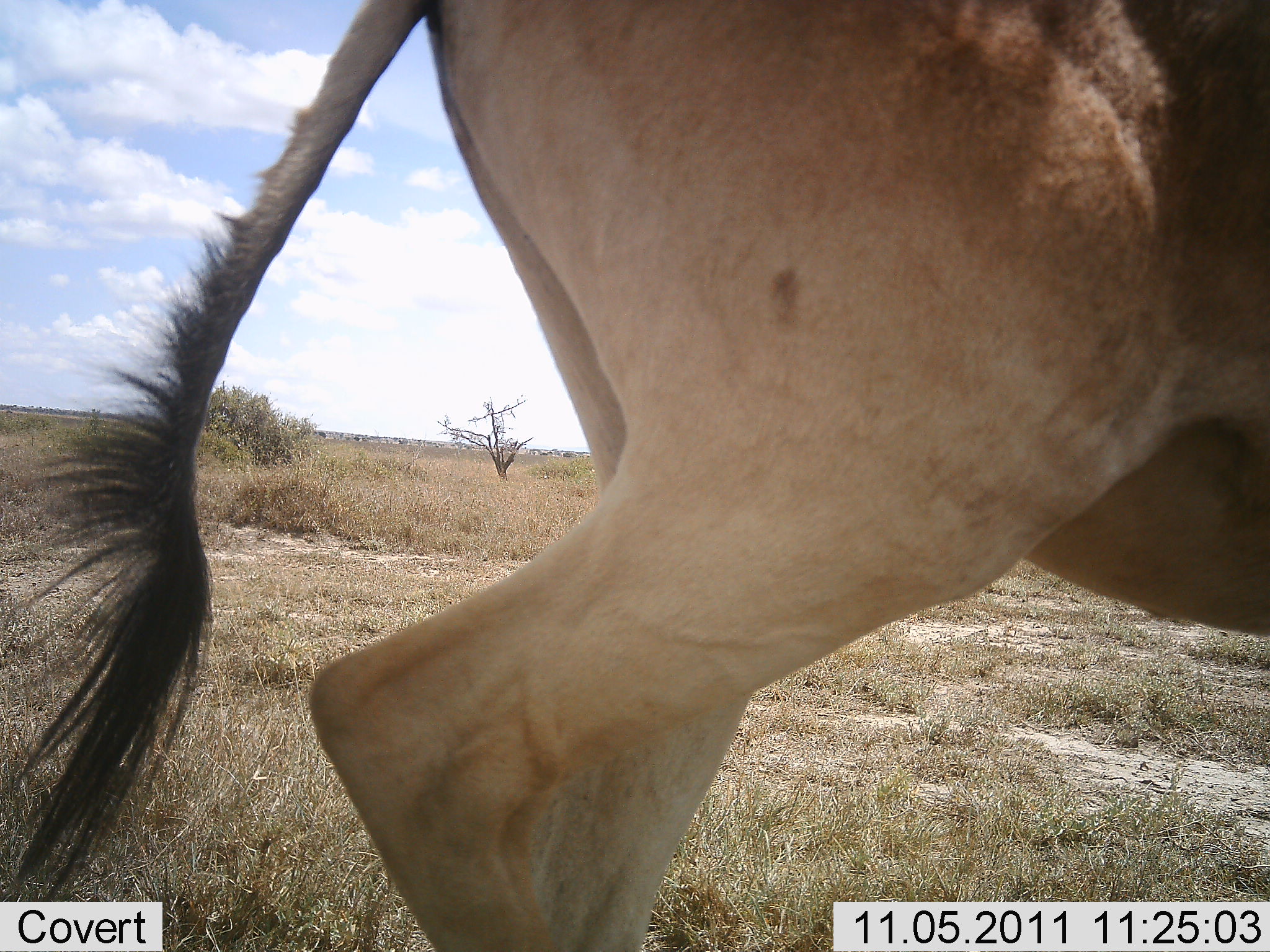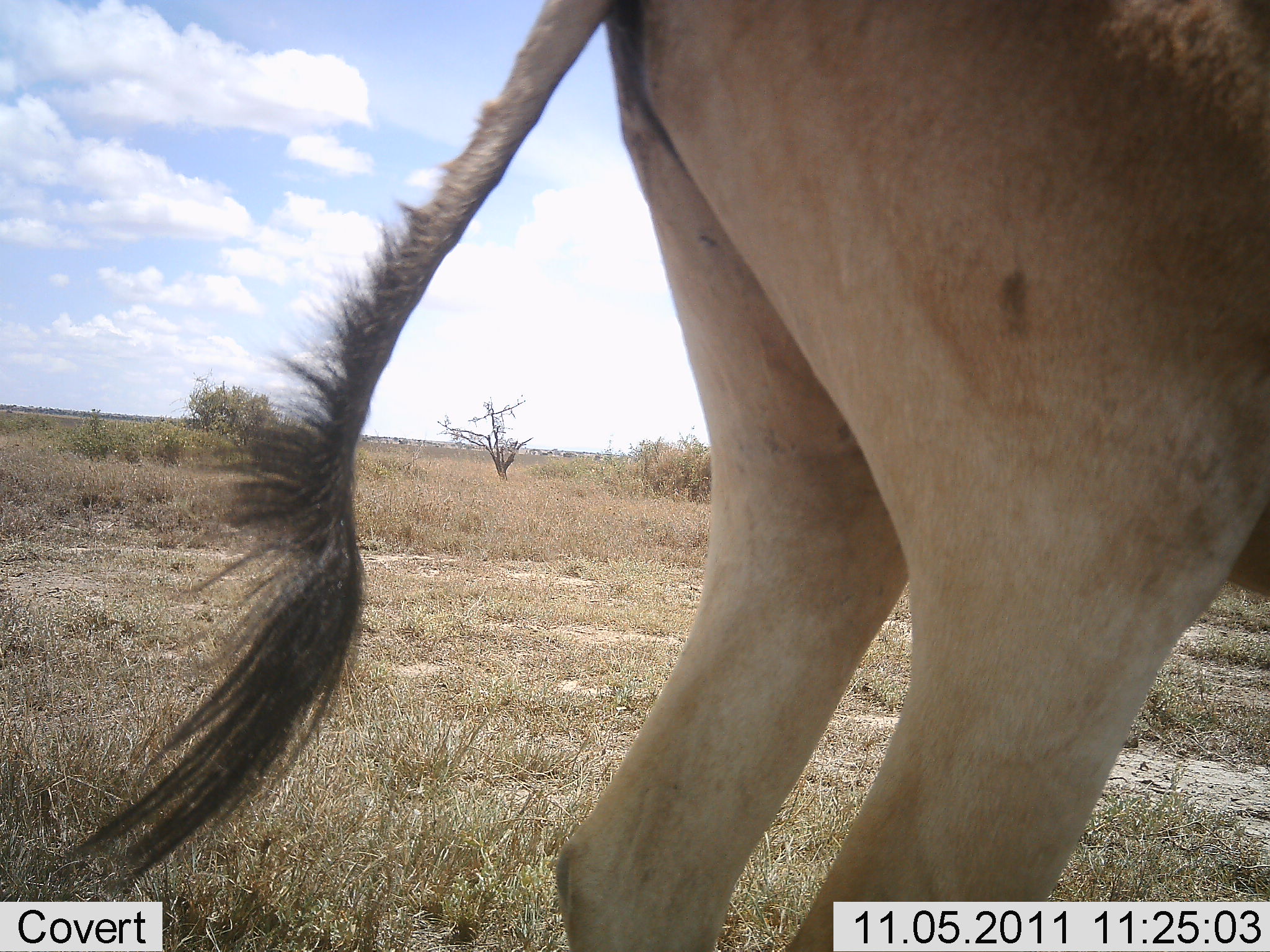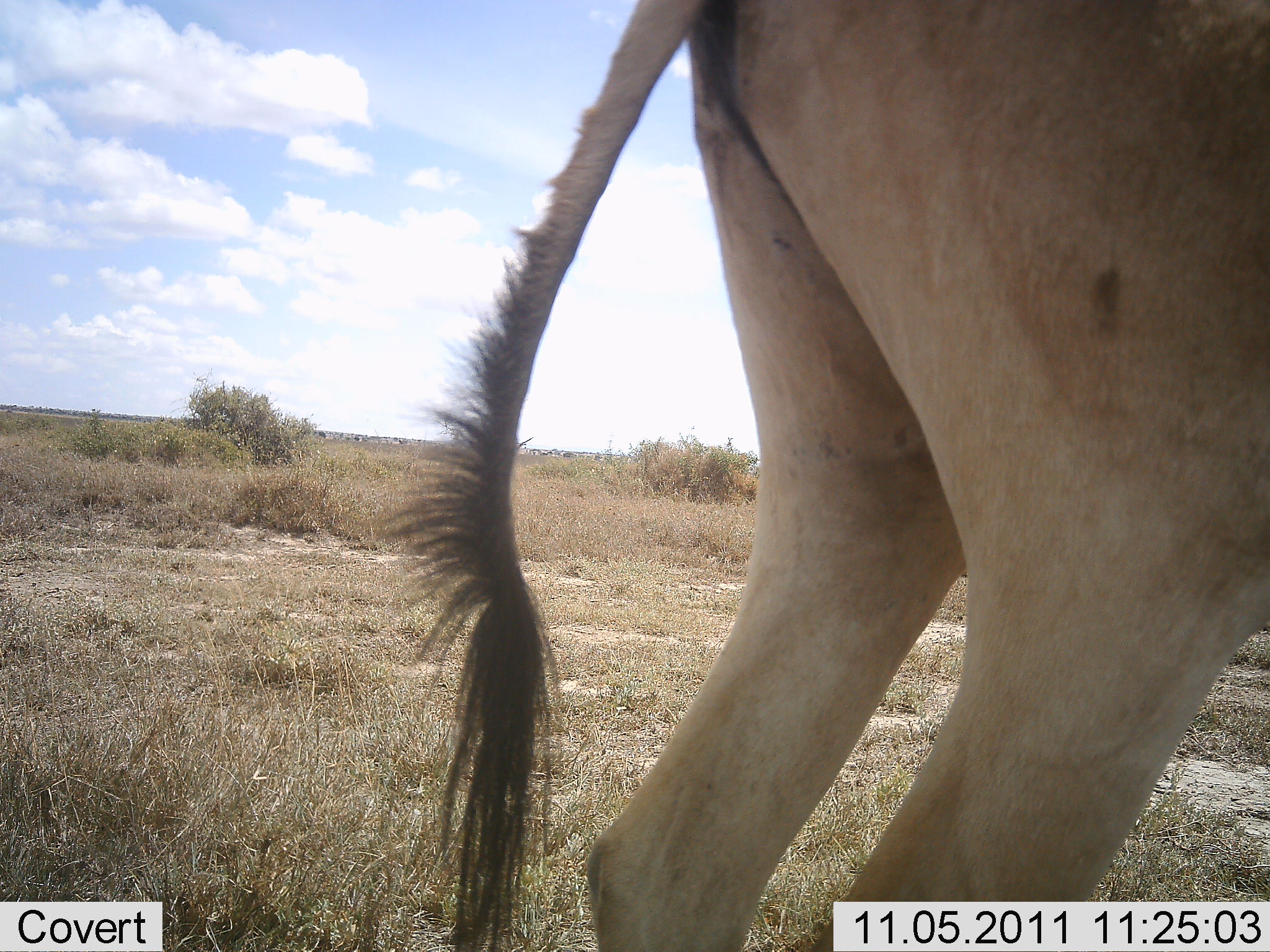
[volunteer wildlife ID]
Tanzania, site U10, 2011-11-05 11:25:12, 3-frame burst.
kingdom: Animalia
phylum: Chordata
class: Mammalia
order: Artiodactyla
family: Bovidae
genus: Alcelaphus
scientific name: Alcelaphus buselaphus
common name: hartebeest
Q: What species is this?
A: Hartebeest (Alcelaphus buselaphus).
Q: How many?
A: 1.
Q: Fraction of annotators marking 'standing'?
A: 64%.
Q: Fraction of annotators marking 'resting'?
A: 0%.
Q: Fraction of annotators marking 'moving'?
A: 36%.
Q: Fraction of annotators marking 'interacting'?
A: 0%.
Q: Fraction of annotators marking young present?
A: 0%.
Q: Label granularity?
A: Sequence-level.